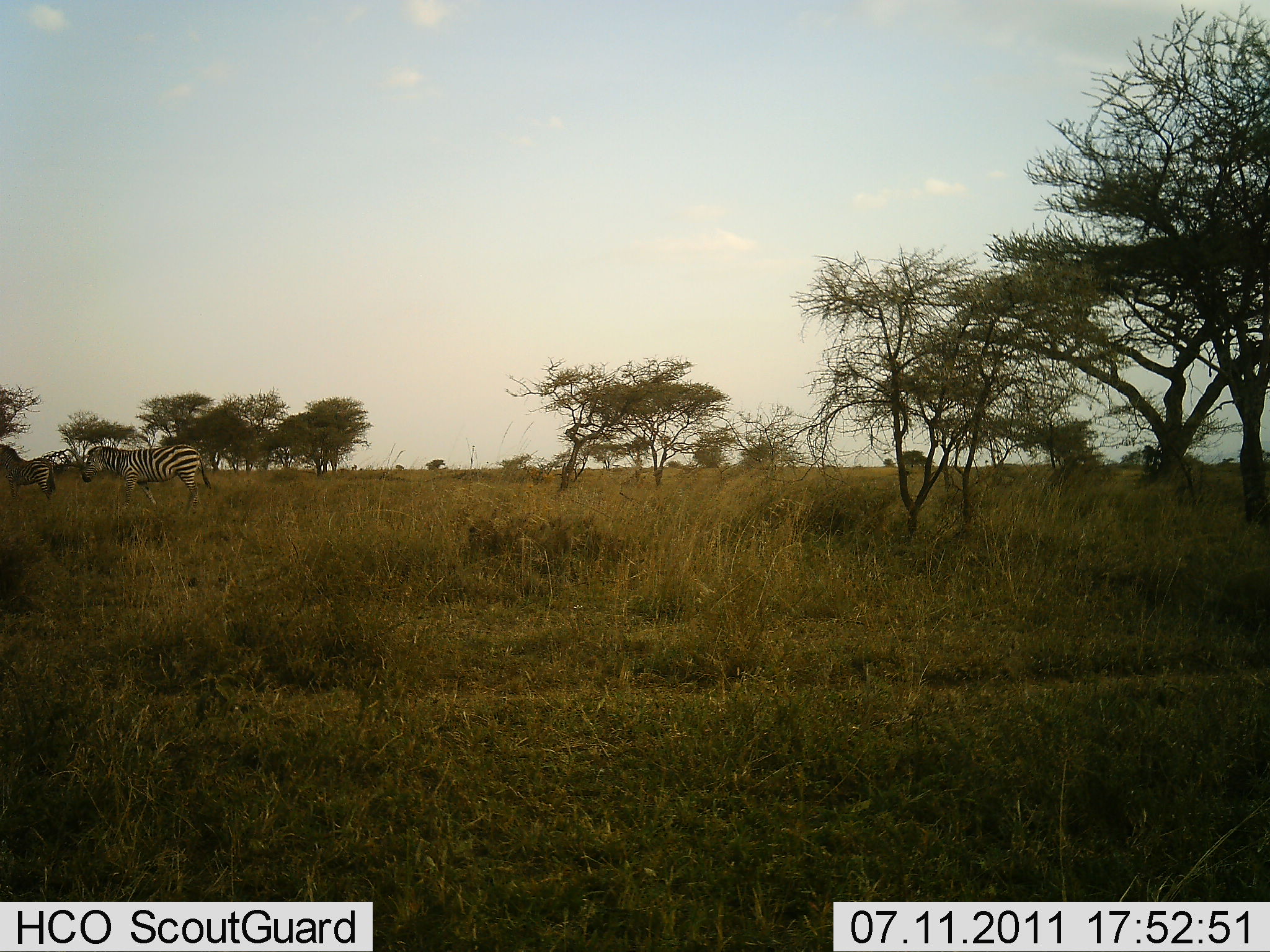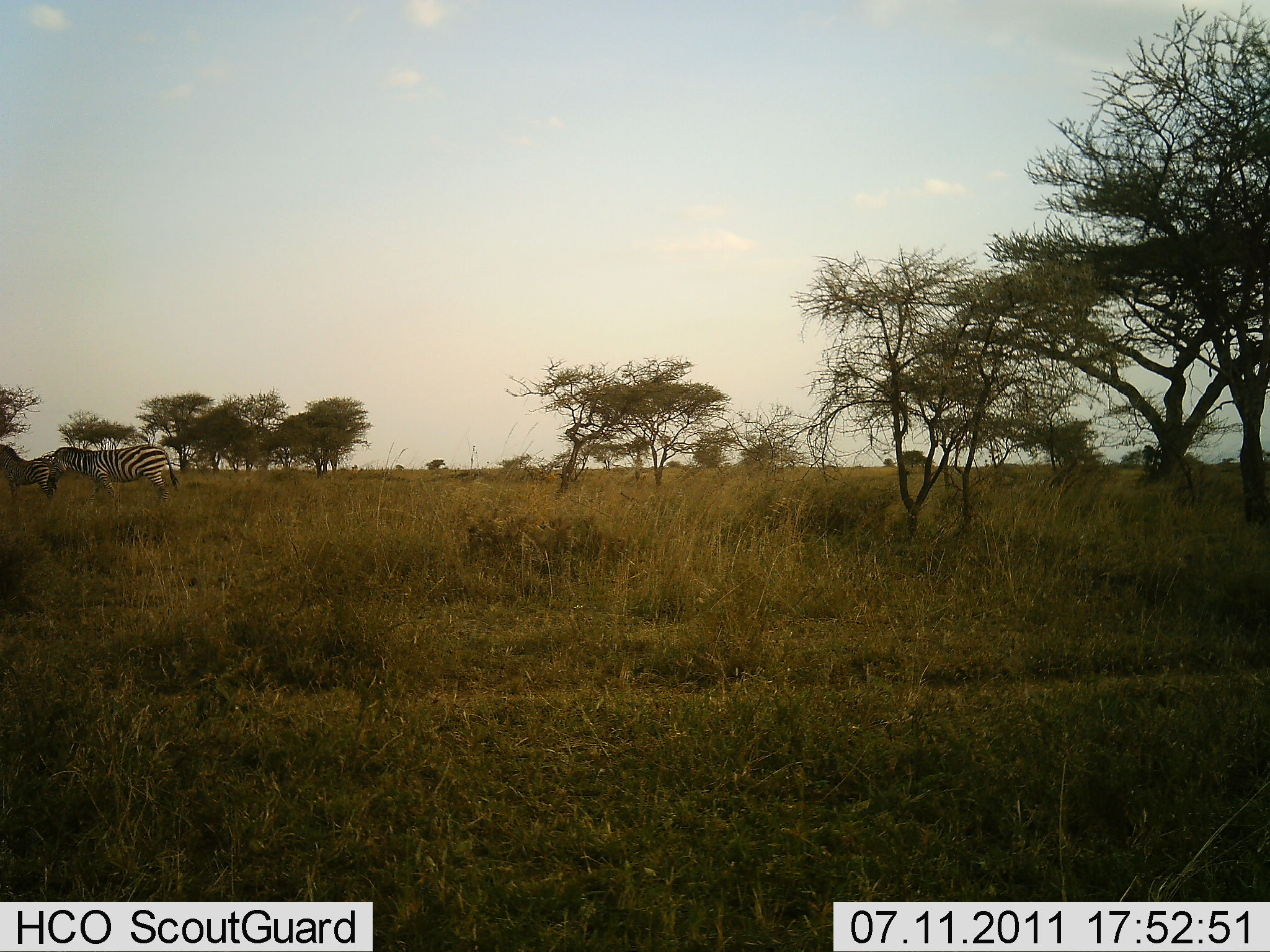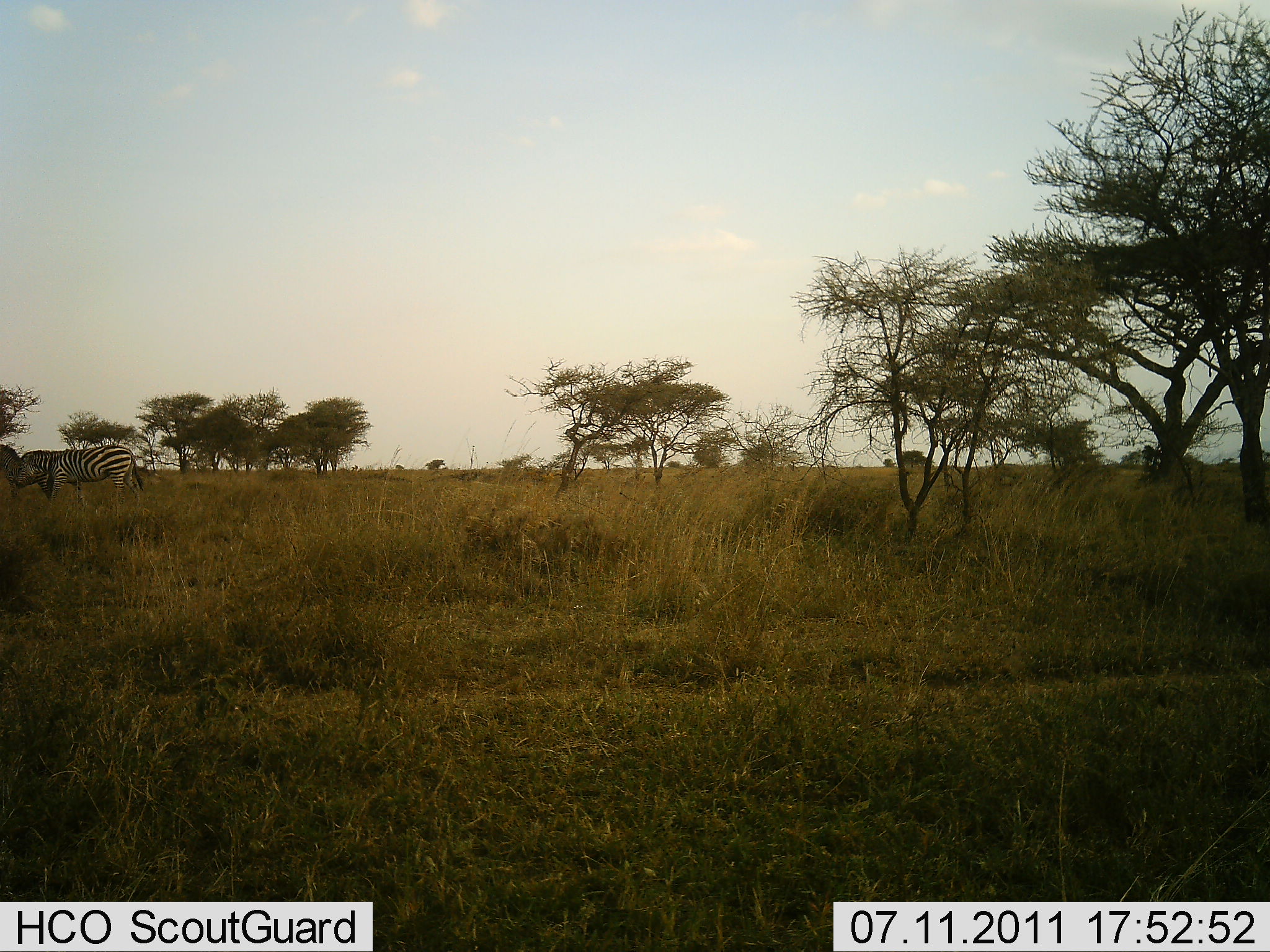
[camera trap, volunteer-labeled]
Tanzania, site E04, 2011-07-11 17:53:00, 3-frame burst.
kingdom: Animalia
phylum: Chordata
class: Mammalia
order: Perissodactyla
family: Equidae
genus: Equus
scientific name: Equus quagga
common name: plains zebra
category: zebra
Zebra (plains zebra) (Equus quagga), count 2. Behavior (volunteer vote fractions): standing 90%, resting 0%, moving 70%, interacting 0%. Young present (vote fraction): 0%. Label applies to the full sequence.